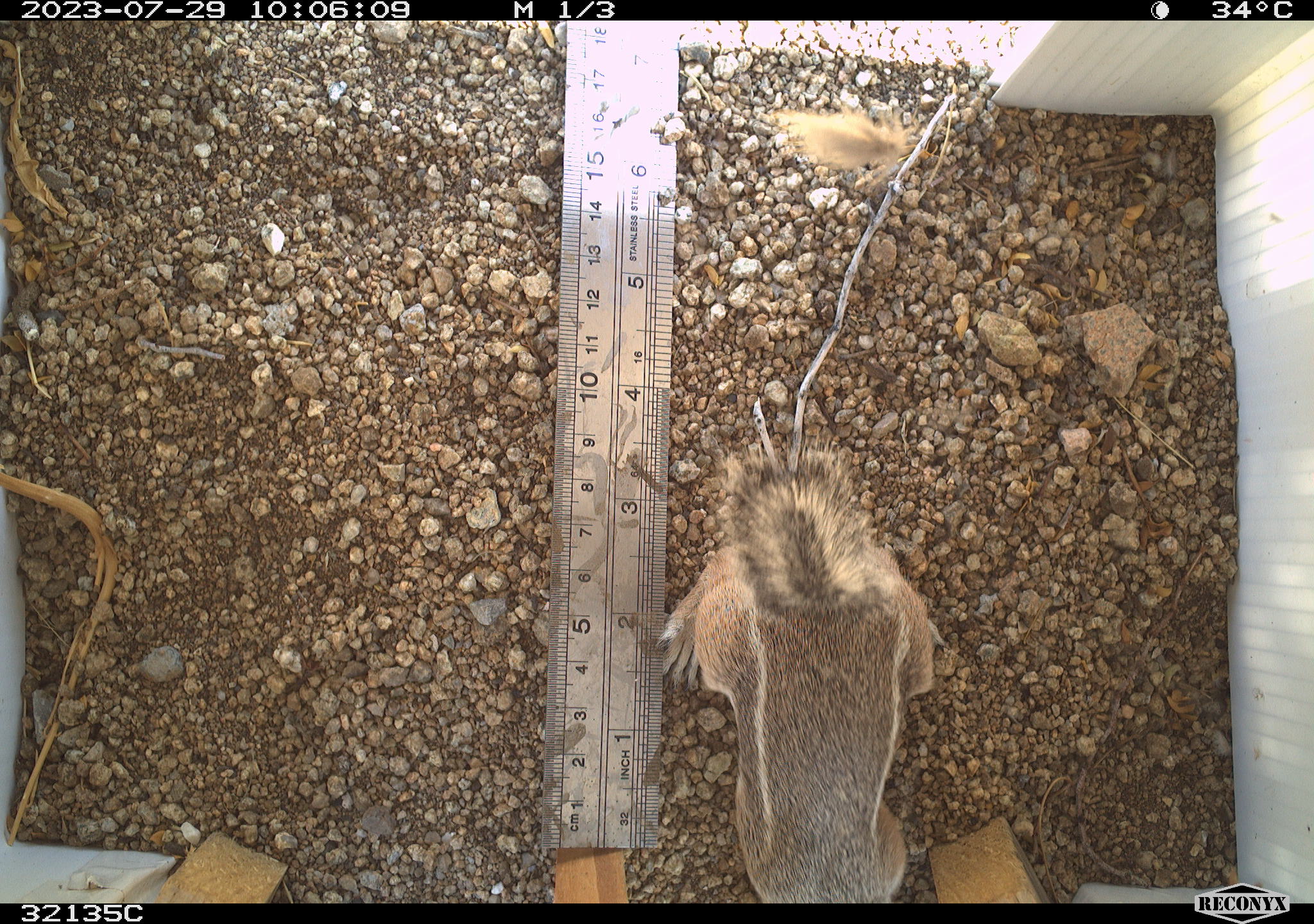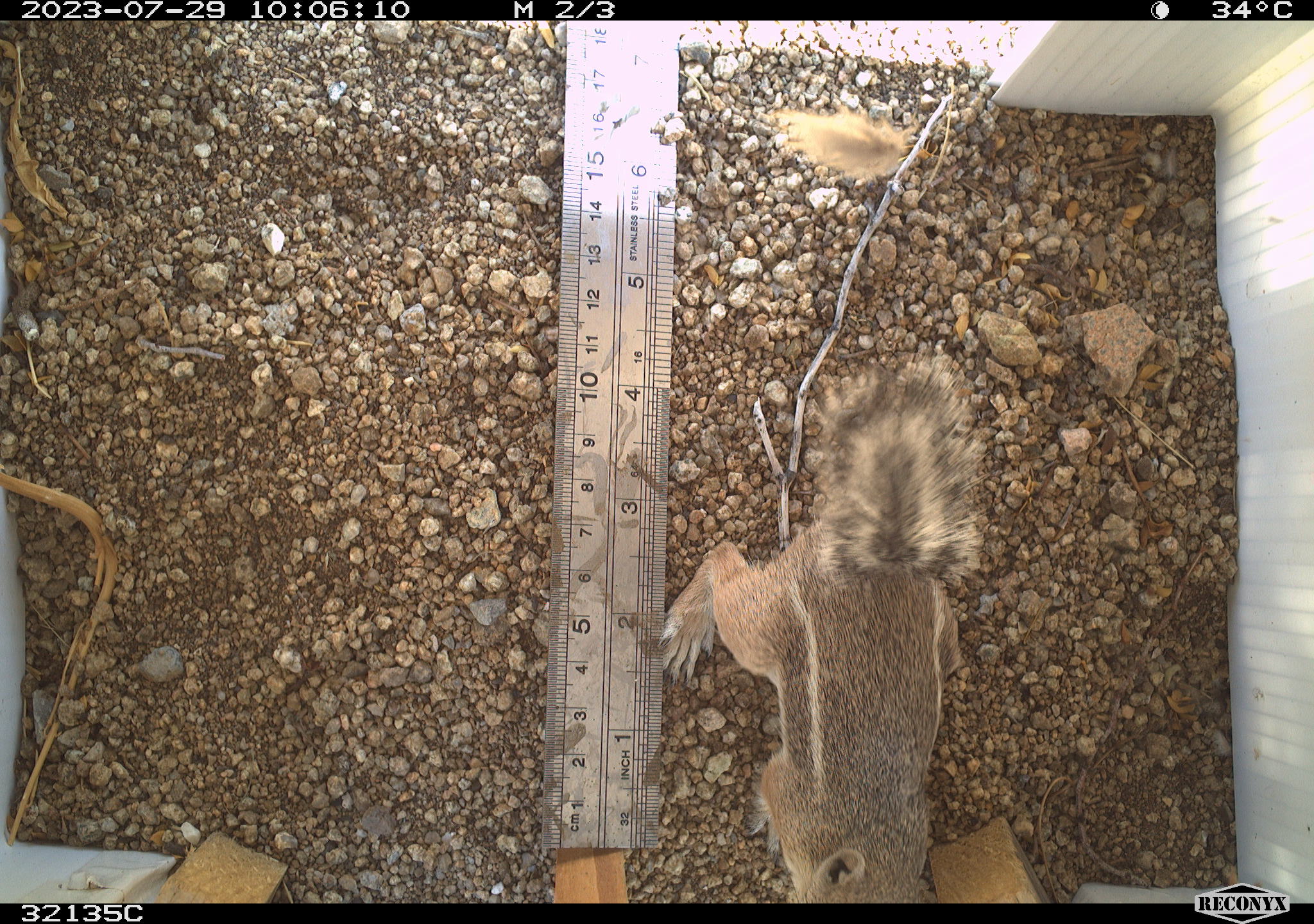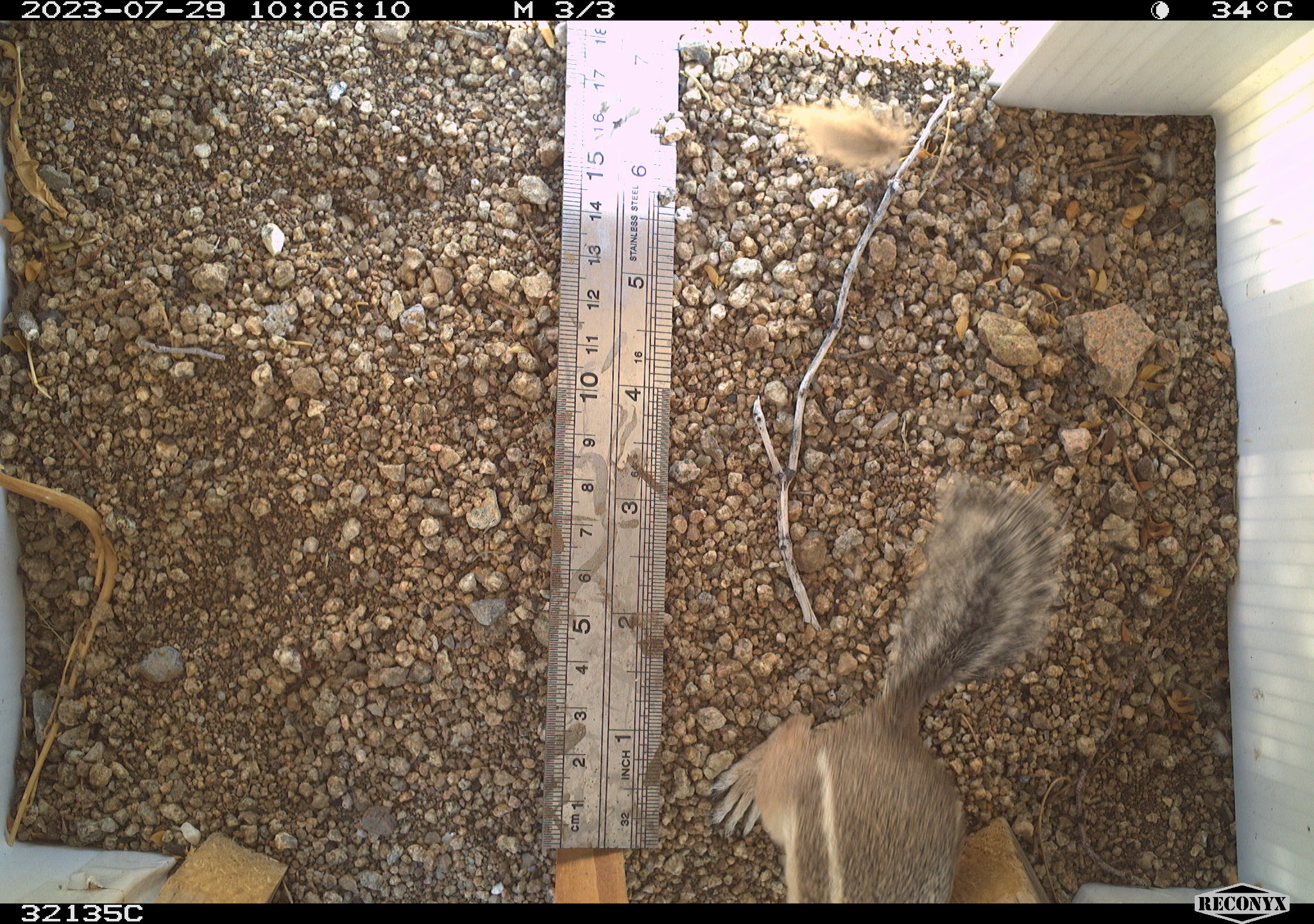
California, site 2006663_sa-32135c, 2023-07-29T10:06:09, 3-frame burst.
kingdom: Animalia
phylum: Chordata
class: Mammalia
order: Rodentia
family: Sciuridae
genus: Ammospermophilus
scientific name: Ammospermophilus leucurus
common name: white-tailed antelope squirrel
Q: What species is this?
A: White-tailed antelope squirrel (Ammospermophilus leucurus).